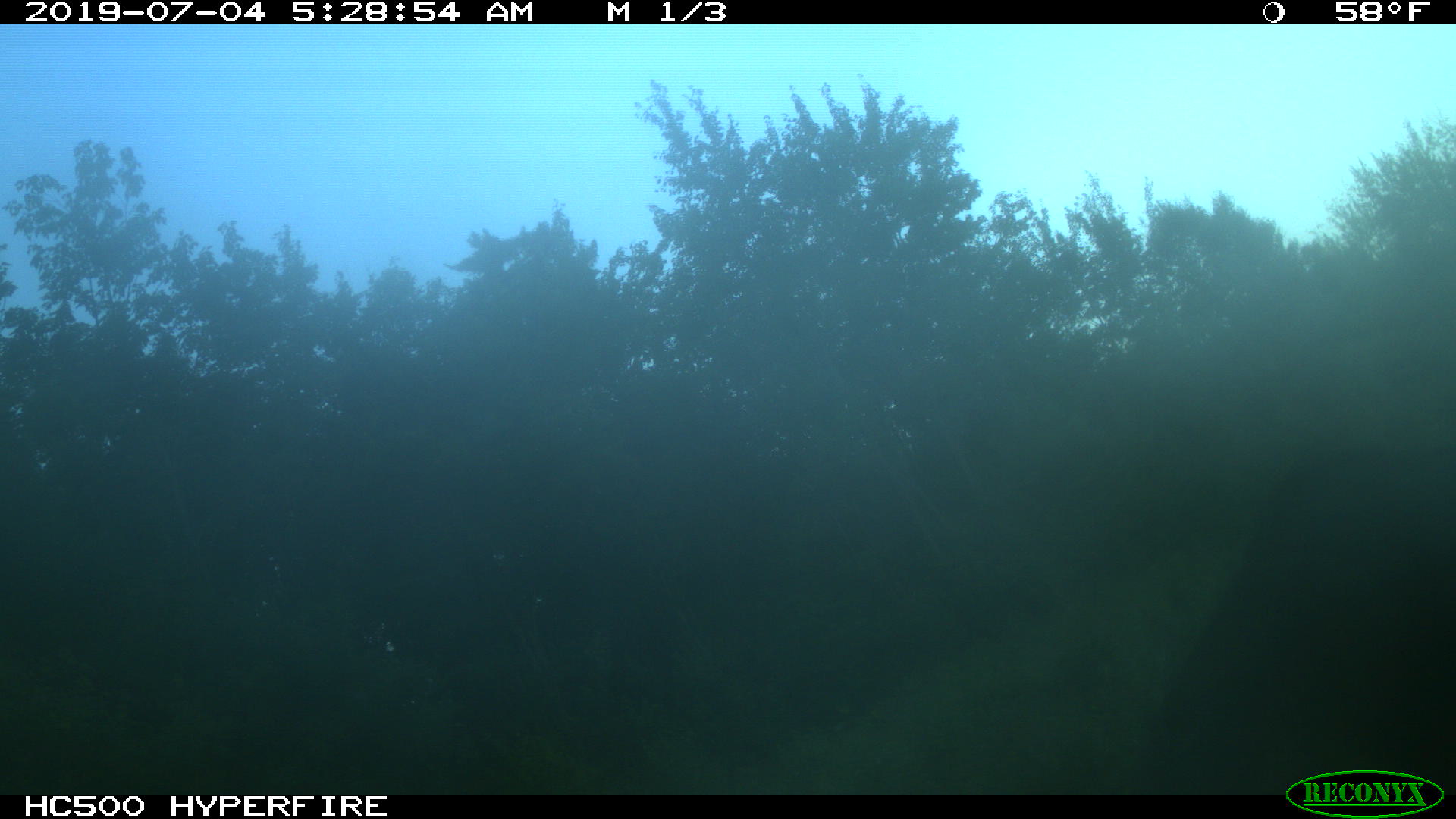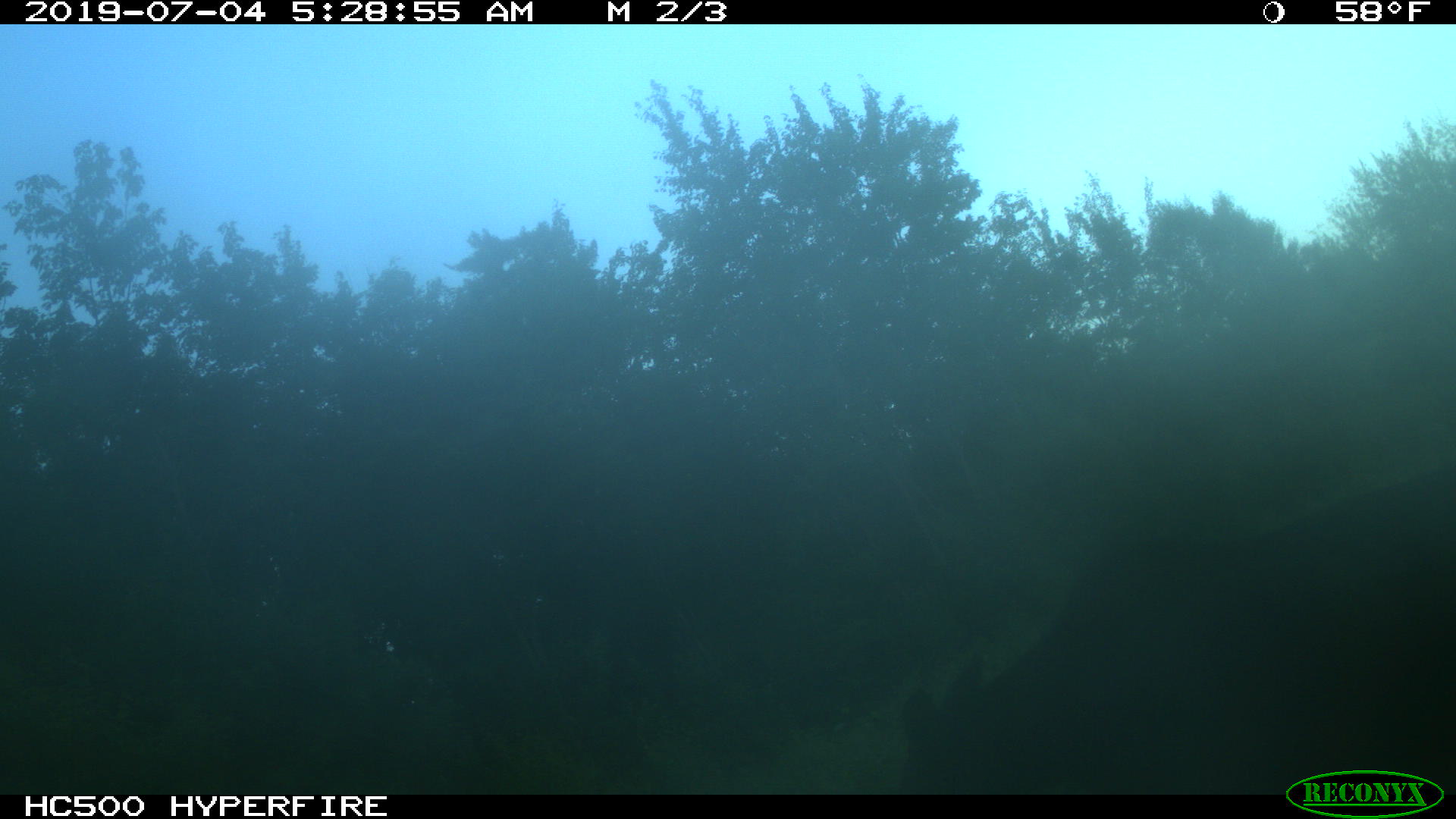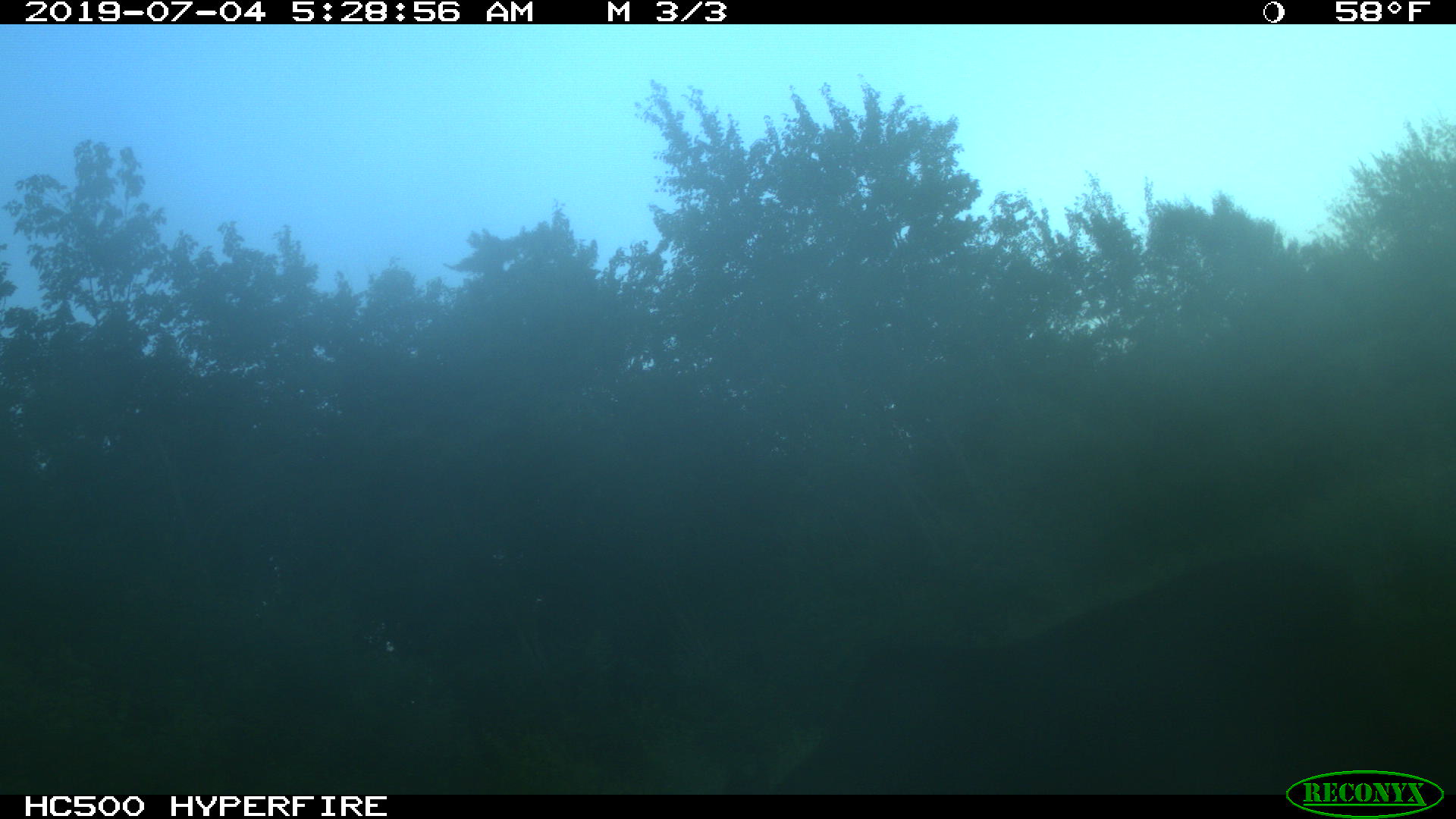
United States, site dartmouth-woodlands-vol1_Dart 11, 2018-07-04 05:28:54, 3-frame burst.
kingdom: Animalia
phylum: Chordata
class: Mammalia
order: Artiodactyla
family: Cervidae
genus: Alces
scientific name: Alces alces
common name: moose